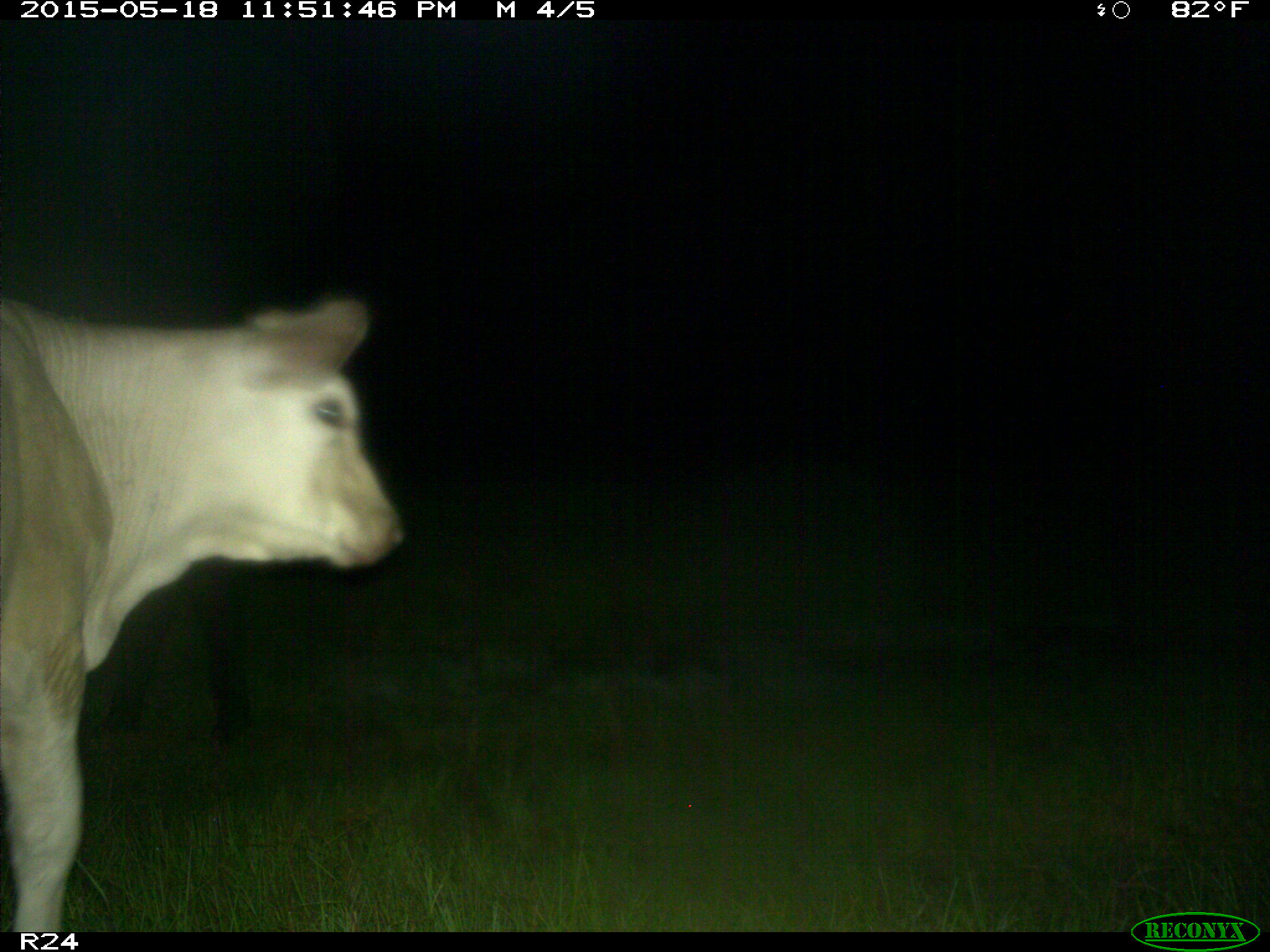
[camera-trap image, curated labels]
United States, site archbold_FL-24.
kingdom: Animalia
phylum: Chordata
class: Mammalia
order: Artiodactyla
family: Bovidae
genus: Bos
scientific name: Bos taurus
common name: domestic cow